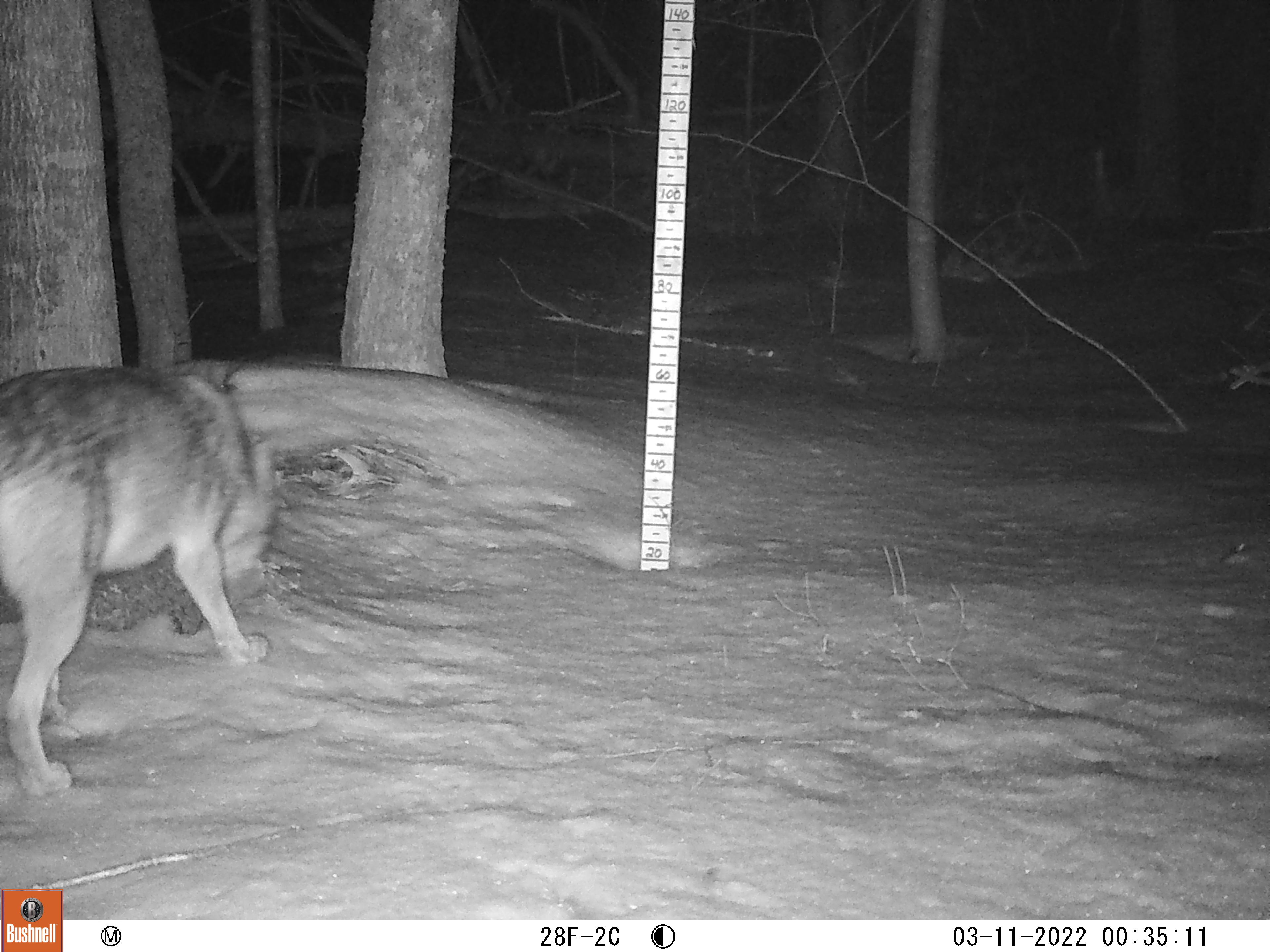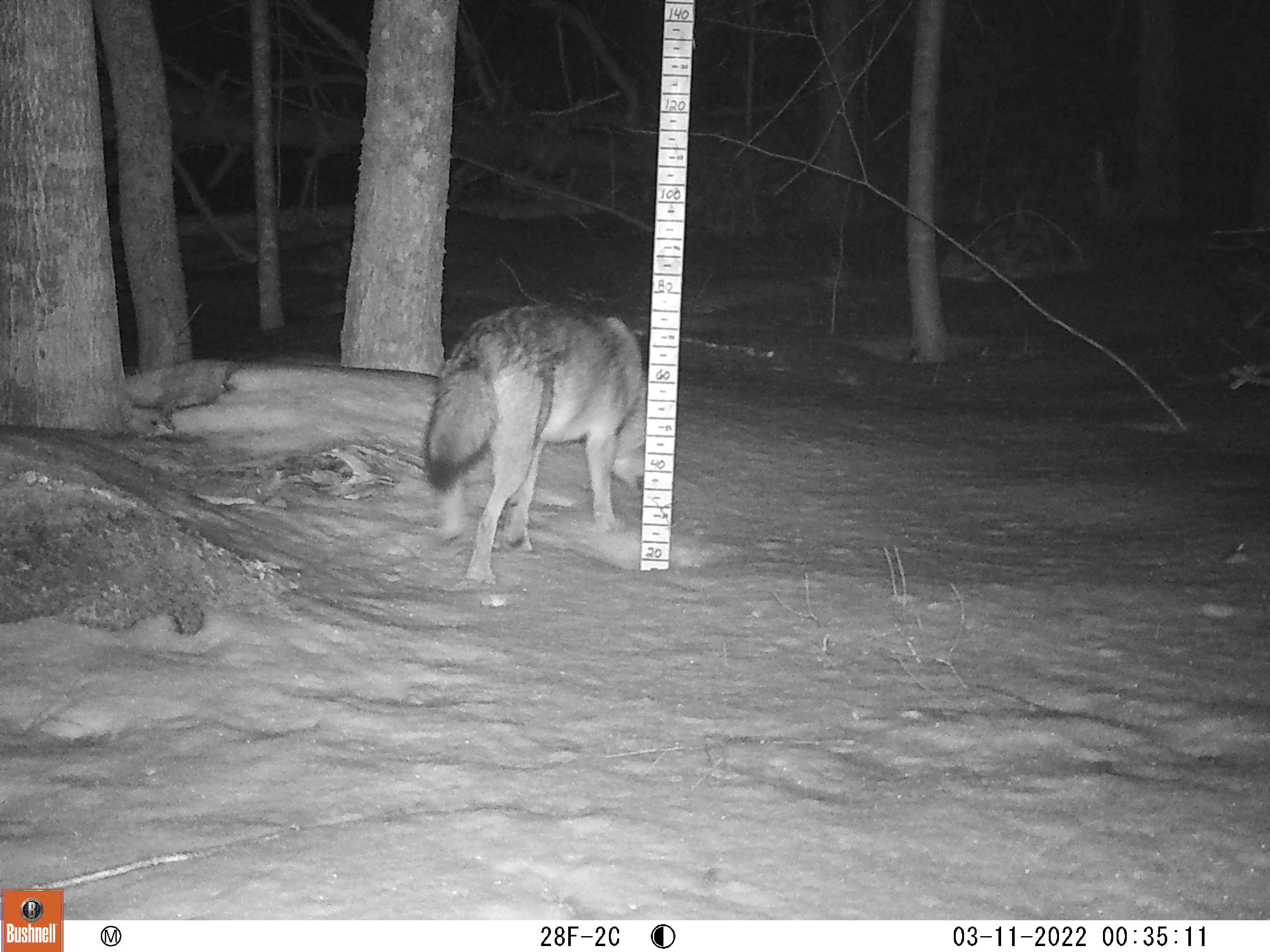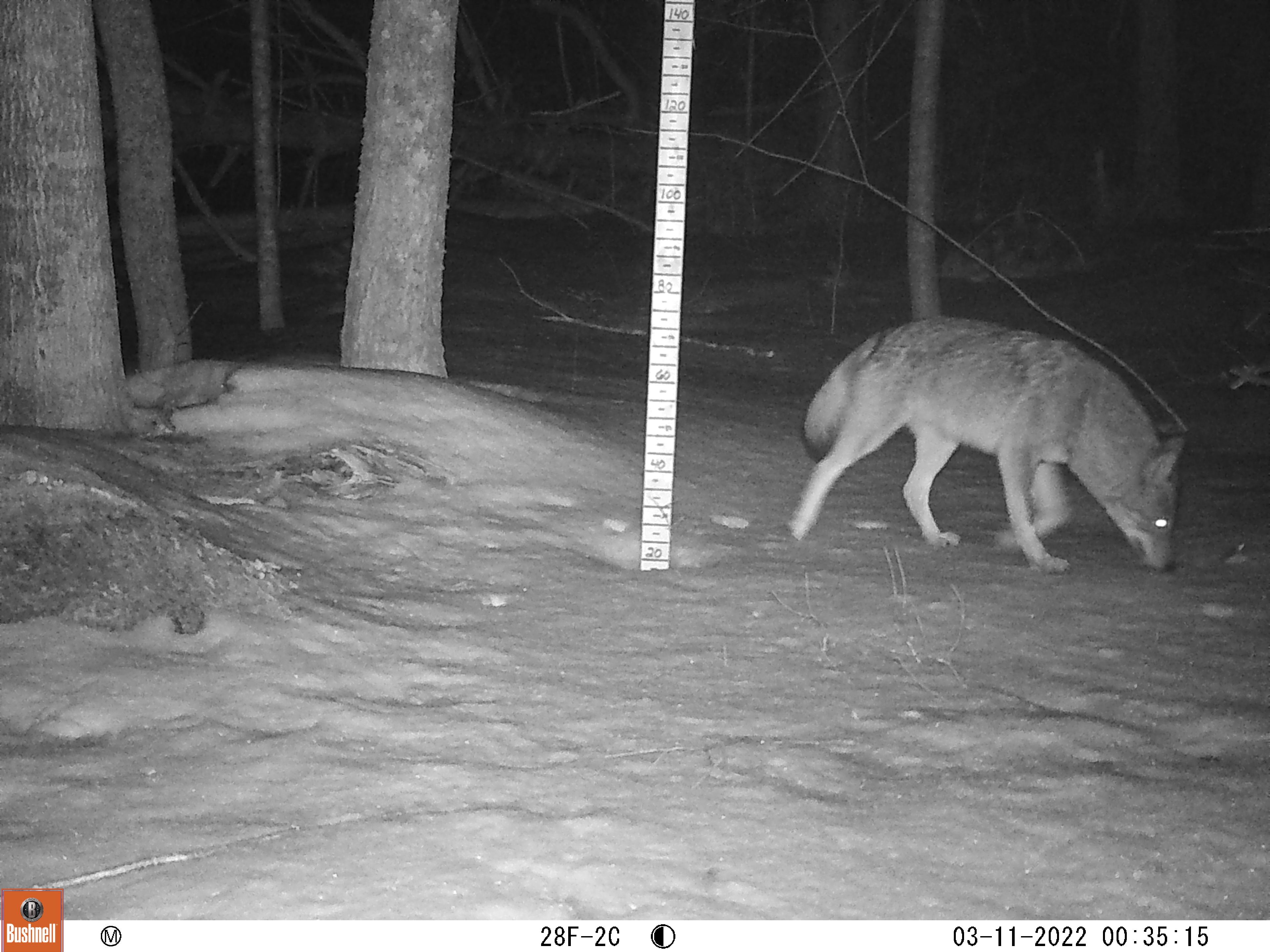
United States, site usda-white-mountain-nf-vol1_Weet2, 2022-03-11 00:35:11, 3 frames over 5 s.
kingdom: Animalia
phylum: Chordata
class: Mammalia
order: Carnivora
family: Canidae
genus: Canis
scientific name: Canis latrans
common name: coyote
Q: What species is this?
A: Coyote (Canis latrans).